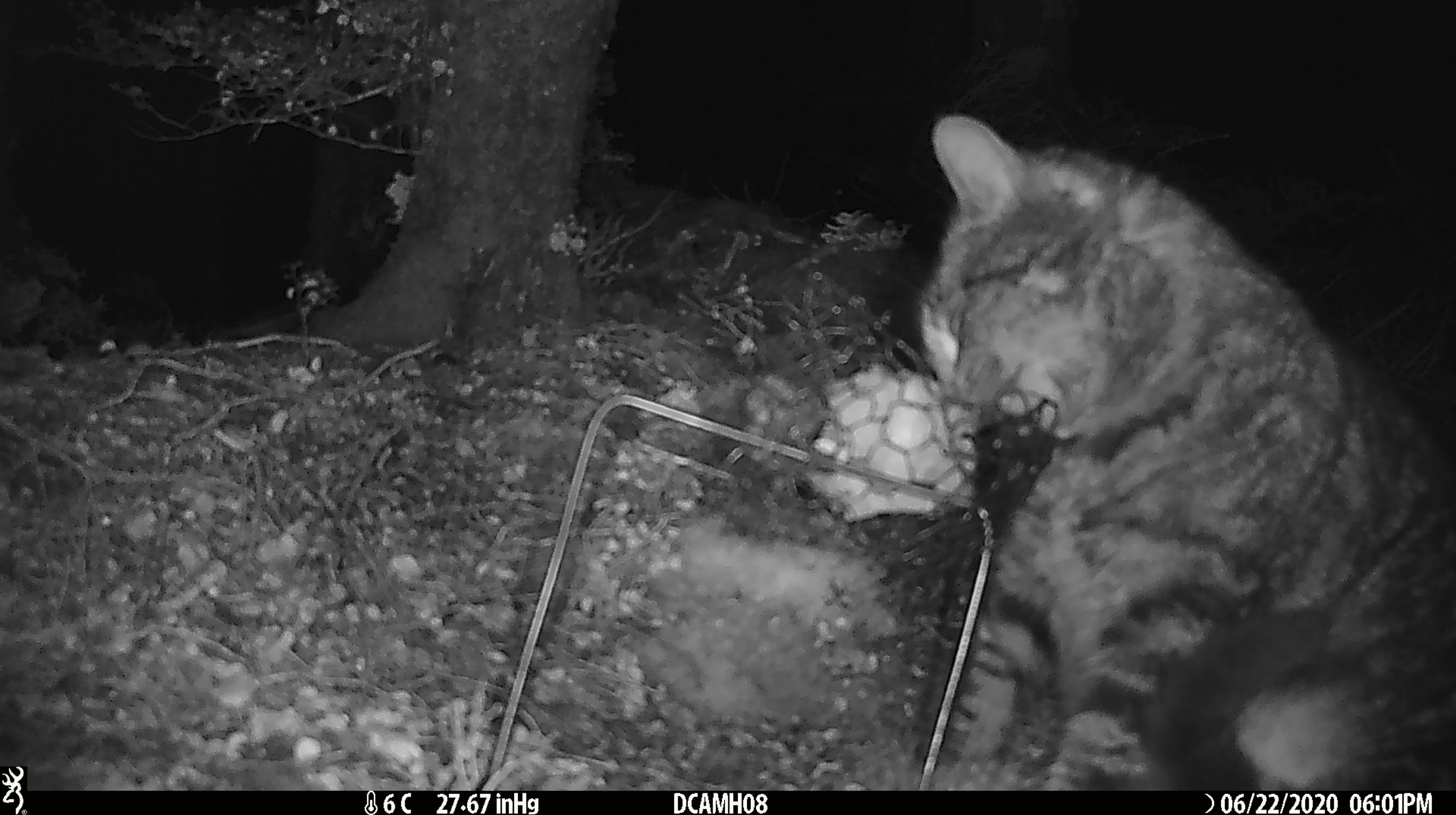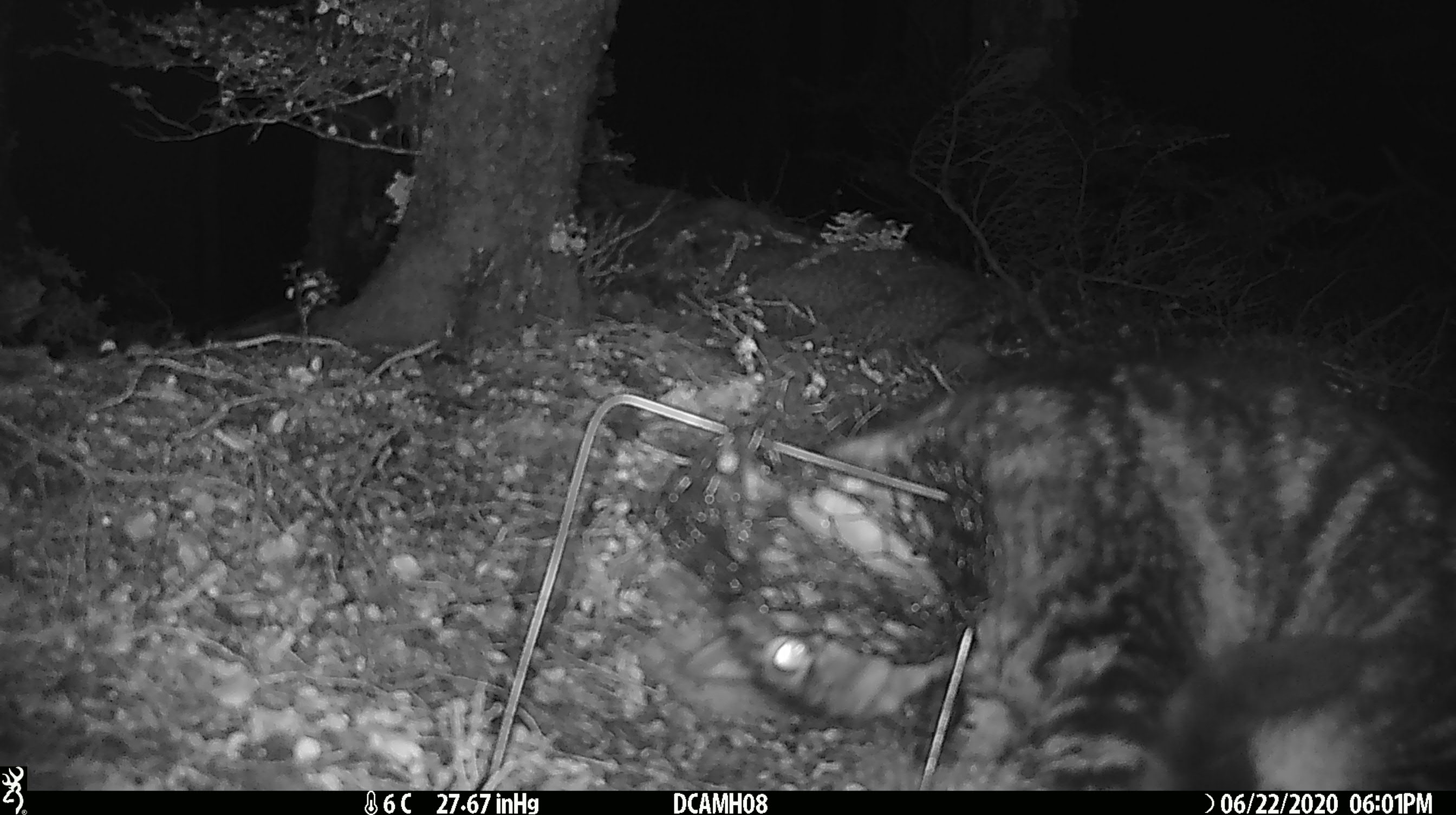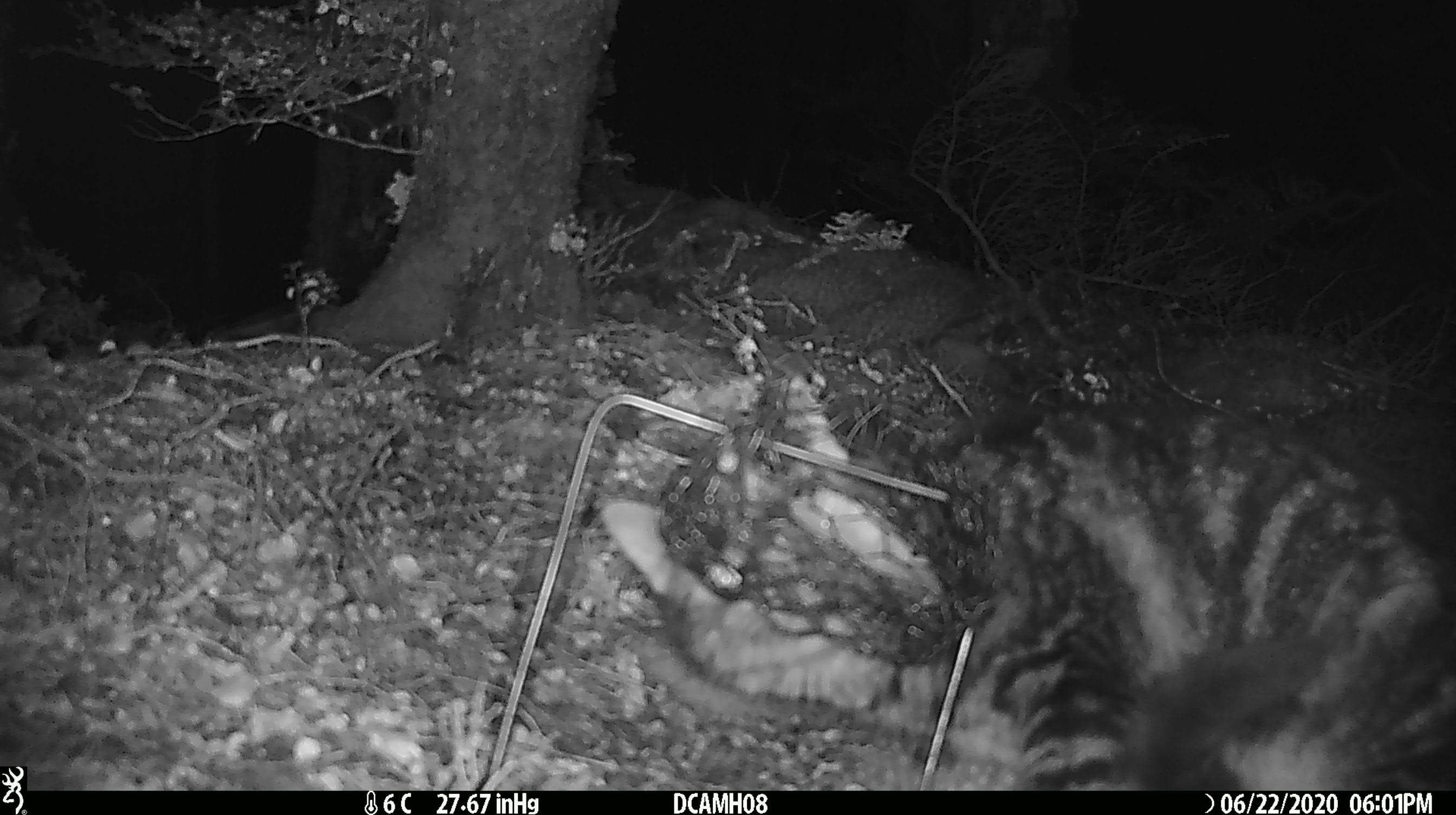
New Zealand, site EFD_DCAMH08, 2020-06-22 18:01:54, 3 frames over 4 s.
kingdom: Animalia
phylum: Chordata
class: Mammalia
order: Carnivora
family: Felidae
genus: Felis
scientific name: Felis catus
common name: domestic cat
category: cat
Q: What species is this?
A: Cat (domestic cat) (Felis catus).